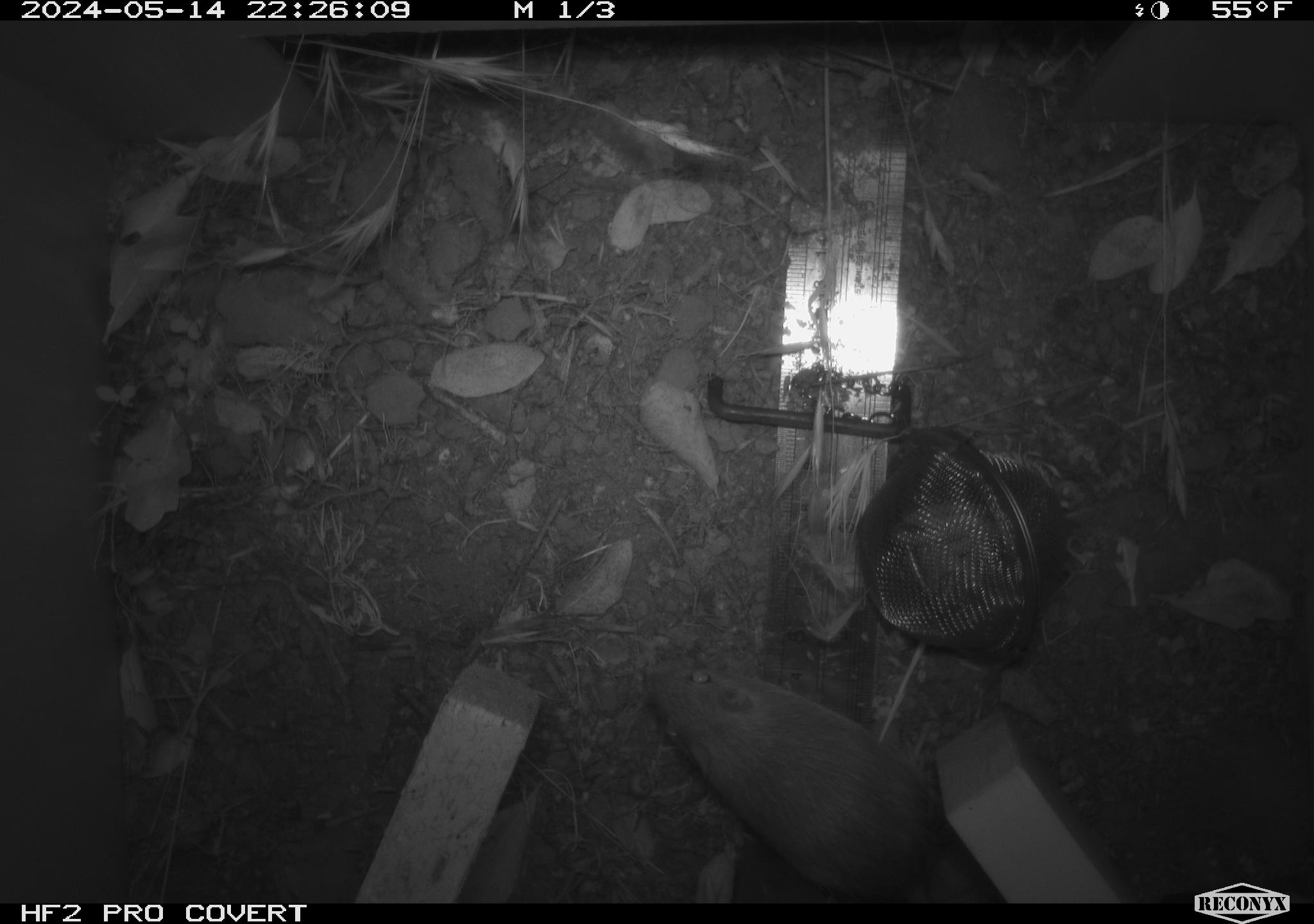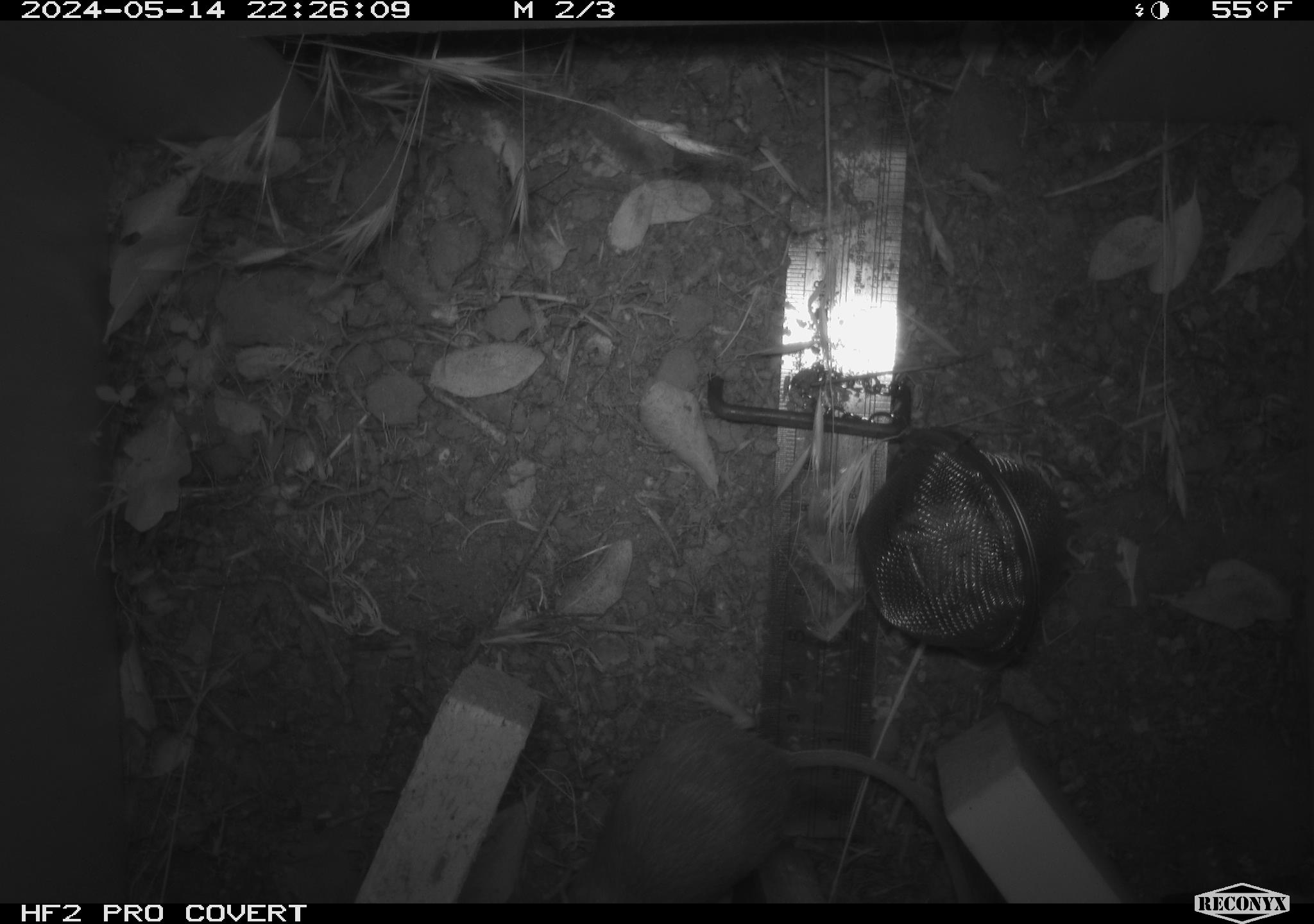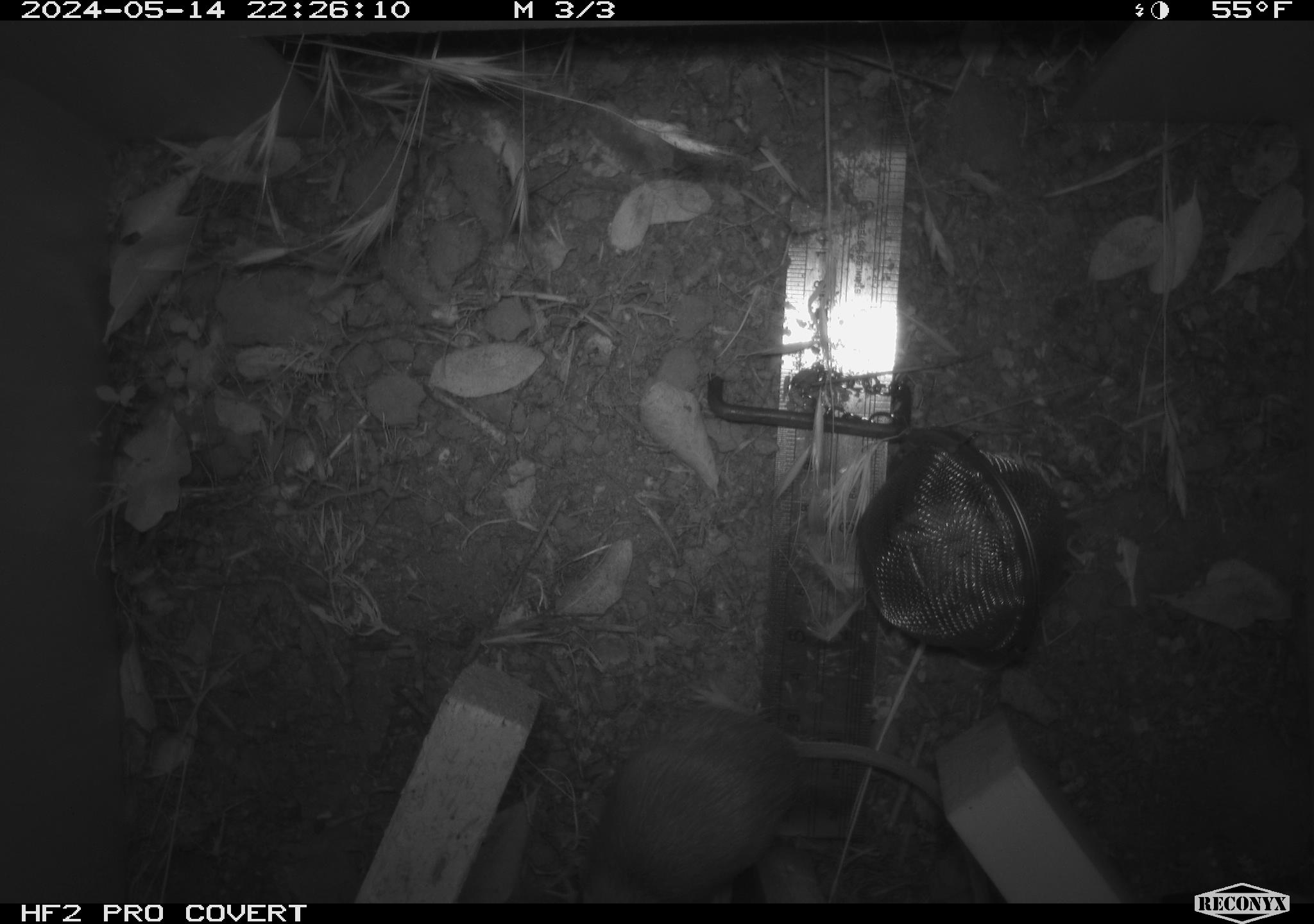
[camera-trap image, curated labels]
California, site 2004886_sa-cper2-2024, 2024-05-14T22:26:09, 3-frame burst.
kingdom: Animalia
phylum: Chordata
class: Mammalia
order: Rodentia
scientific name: Rodentia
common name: rodent